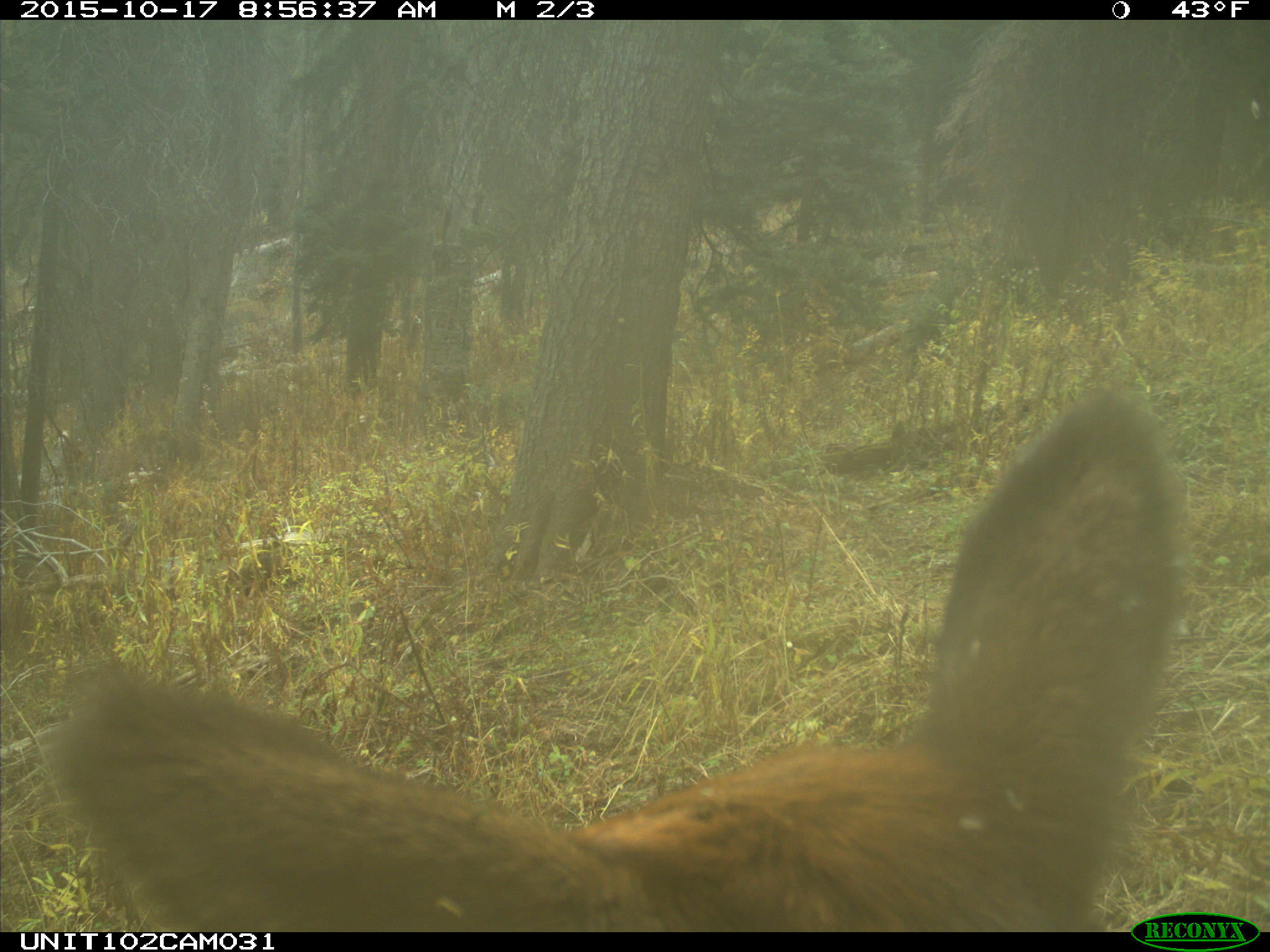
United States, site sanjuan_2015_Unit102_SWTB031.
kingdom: Animalia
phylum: Chordata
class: Mammalia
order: Artiodactyla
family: Cervidae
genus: Cervus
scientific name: Cervus elaphus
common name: red deer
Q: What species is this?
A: Cervus elaphus (red deer).